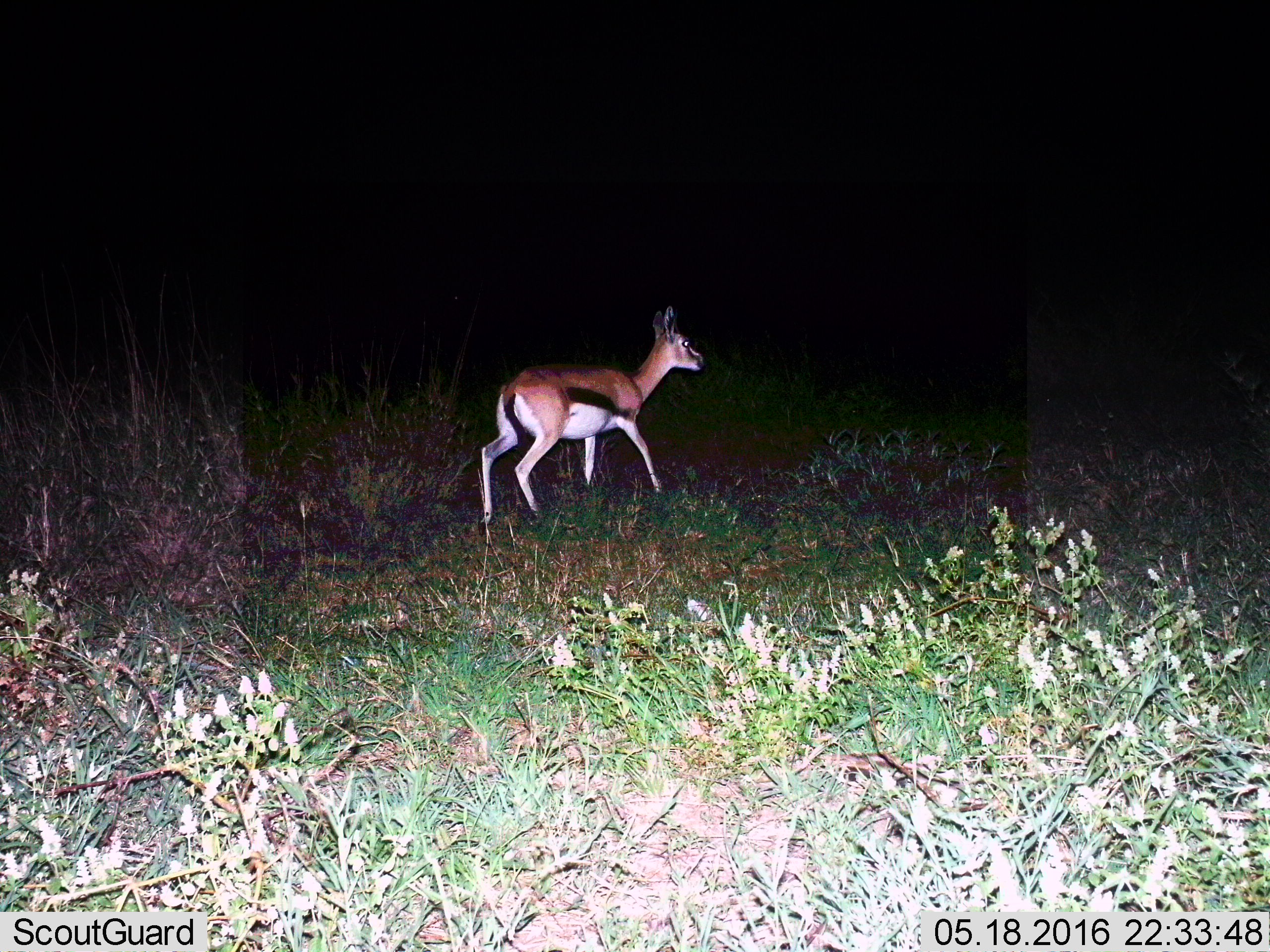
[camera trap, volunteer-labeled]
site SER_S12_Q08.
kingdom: Animalia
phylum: Chordata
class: Mammalia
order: Artiodactyla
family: Bovidae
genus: Eudorcas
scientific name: Eudorcas thomsonii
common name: thomson's gazelle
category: gazellethomsons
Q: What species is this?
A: Gazellethomsons (thomson's gazelle) (Eudorcas thomsonii).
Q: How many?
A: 1.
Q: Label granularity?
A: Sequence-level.